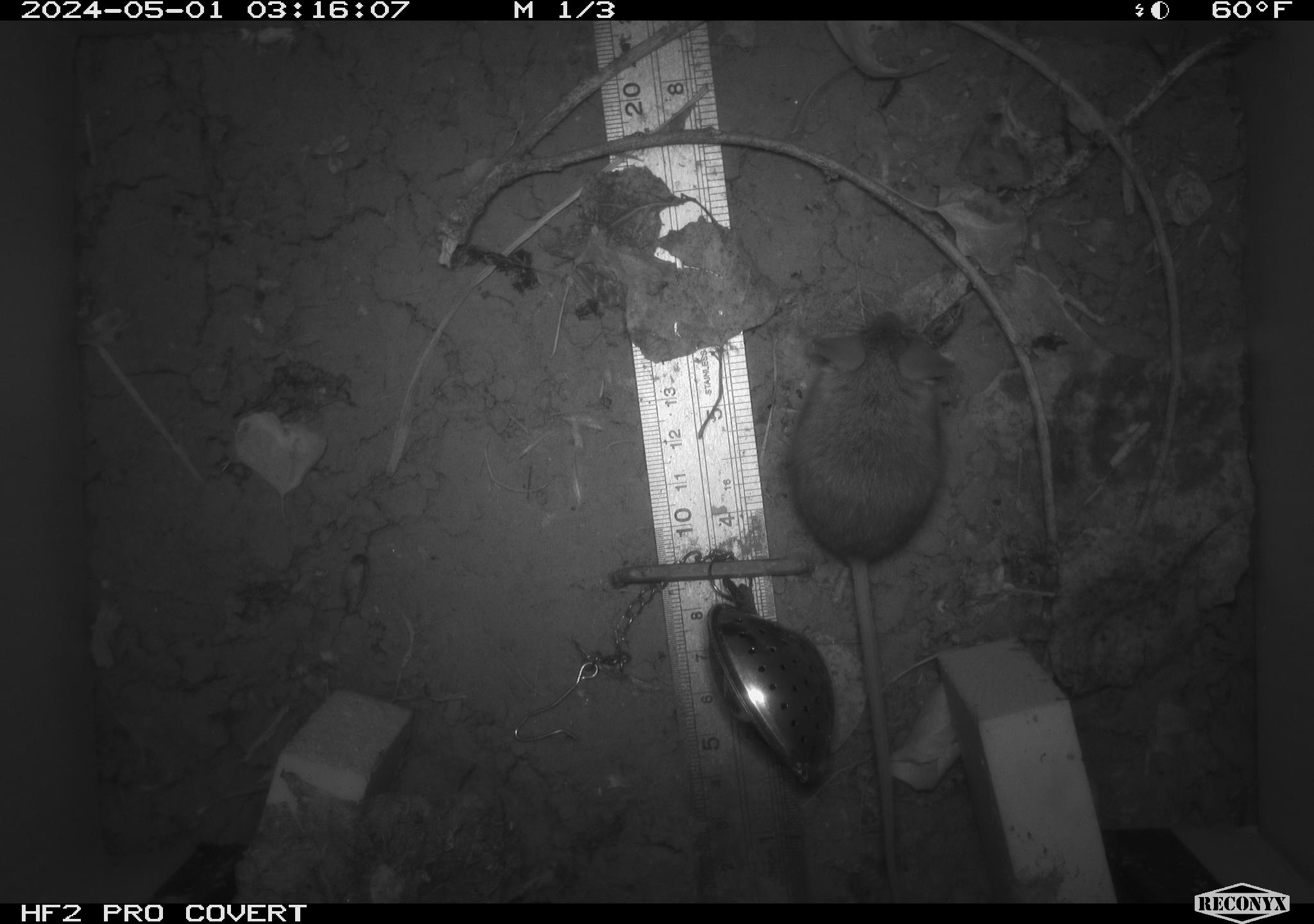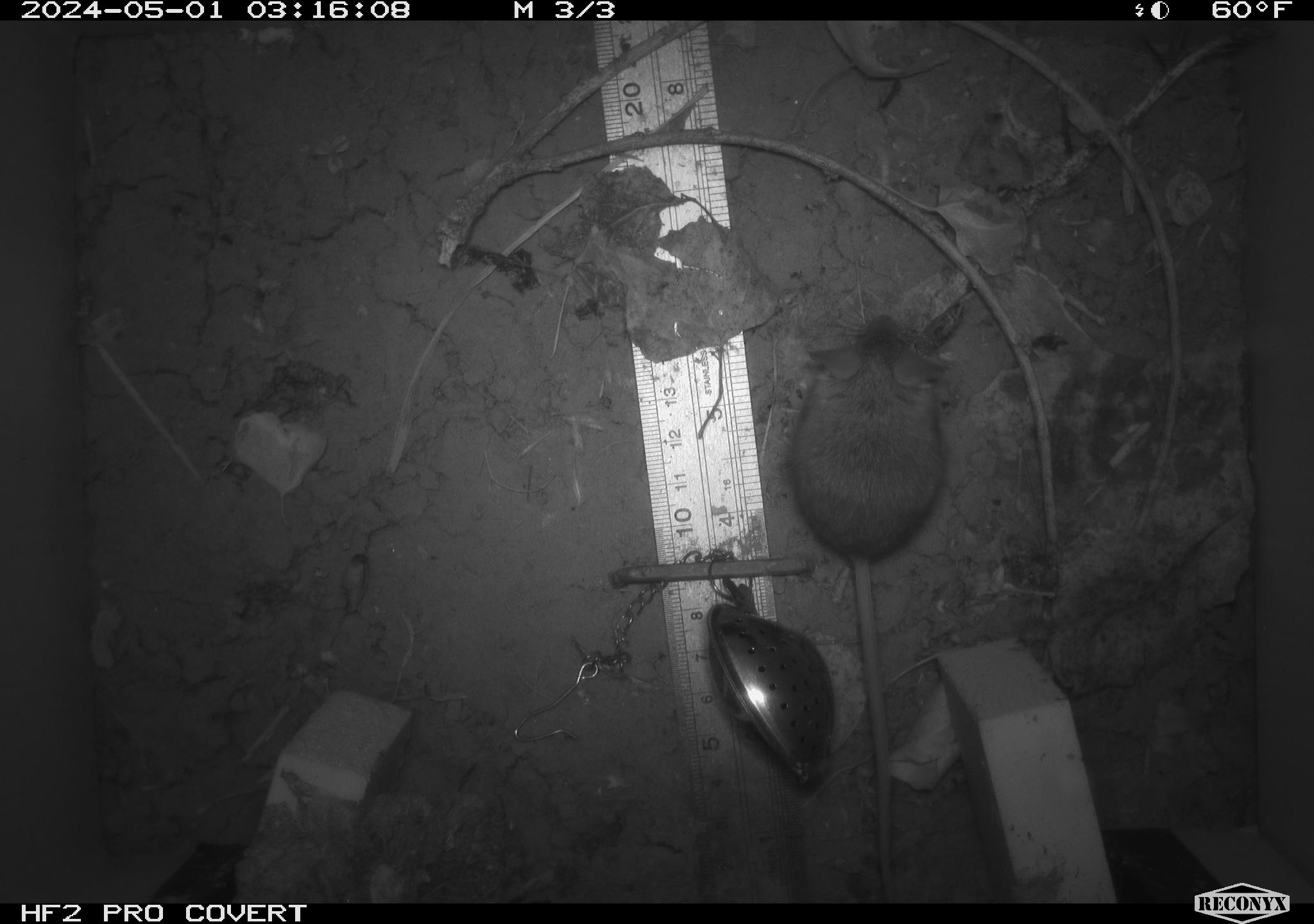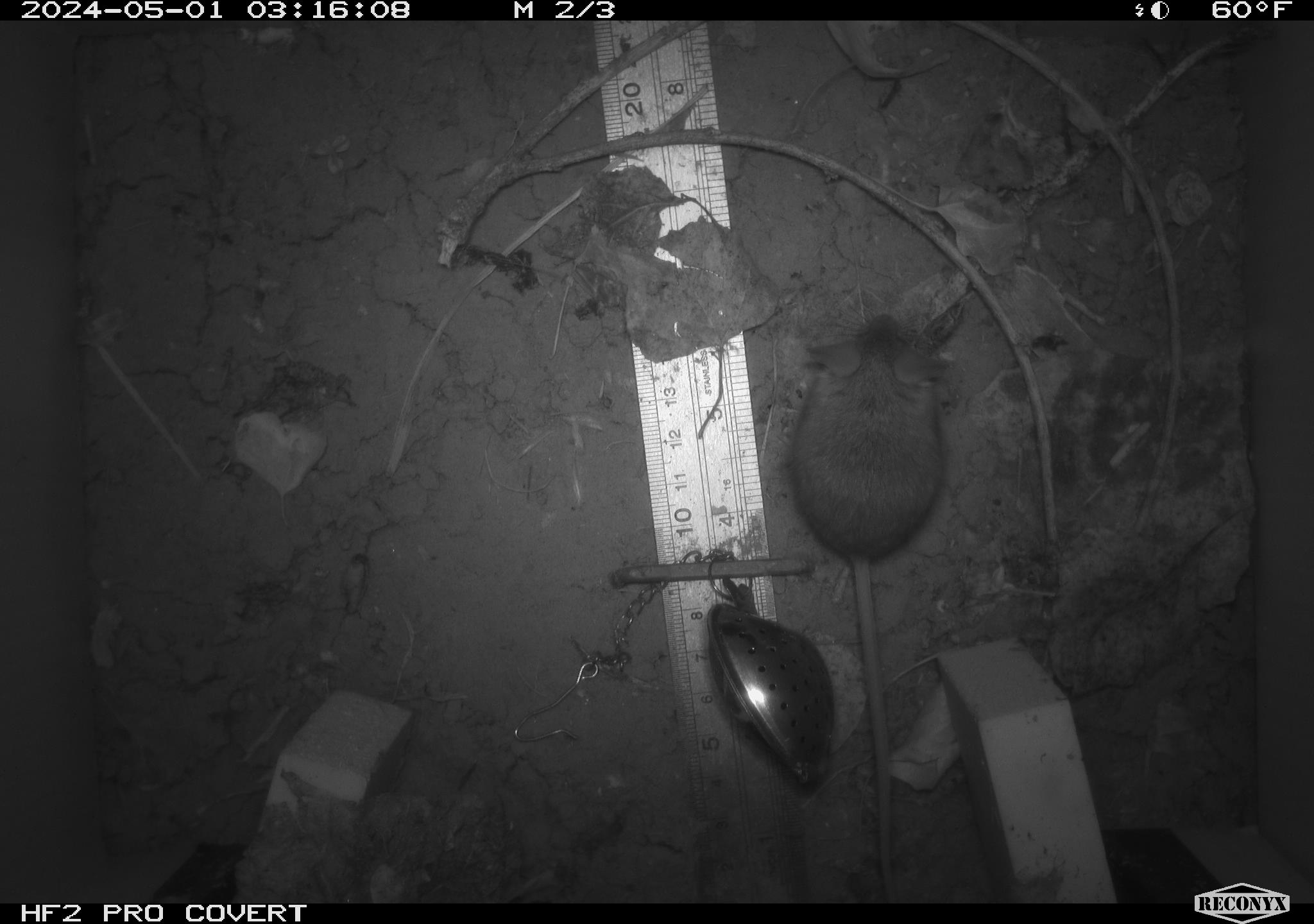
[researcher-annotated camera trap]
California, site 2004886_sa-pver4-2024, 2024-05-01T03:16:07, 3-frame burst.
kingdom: Animalia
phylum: Chordata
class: Mammalia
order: Rodentia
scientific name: Rodentia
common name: mouse species